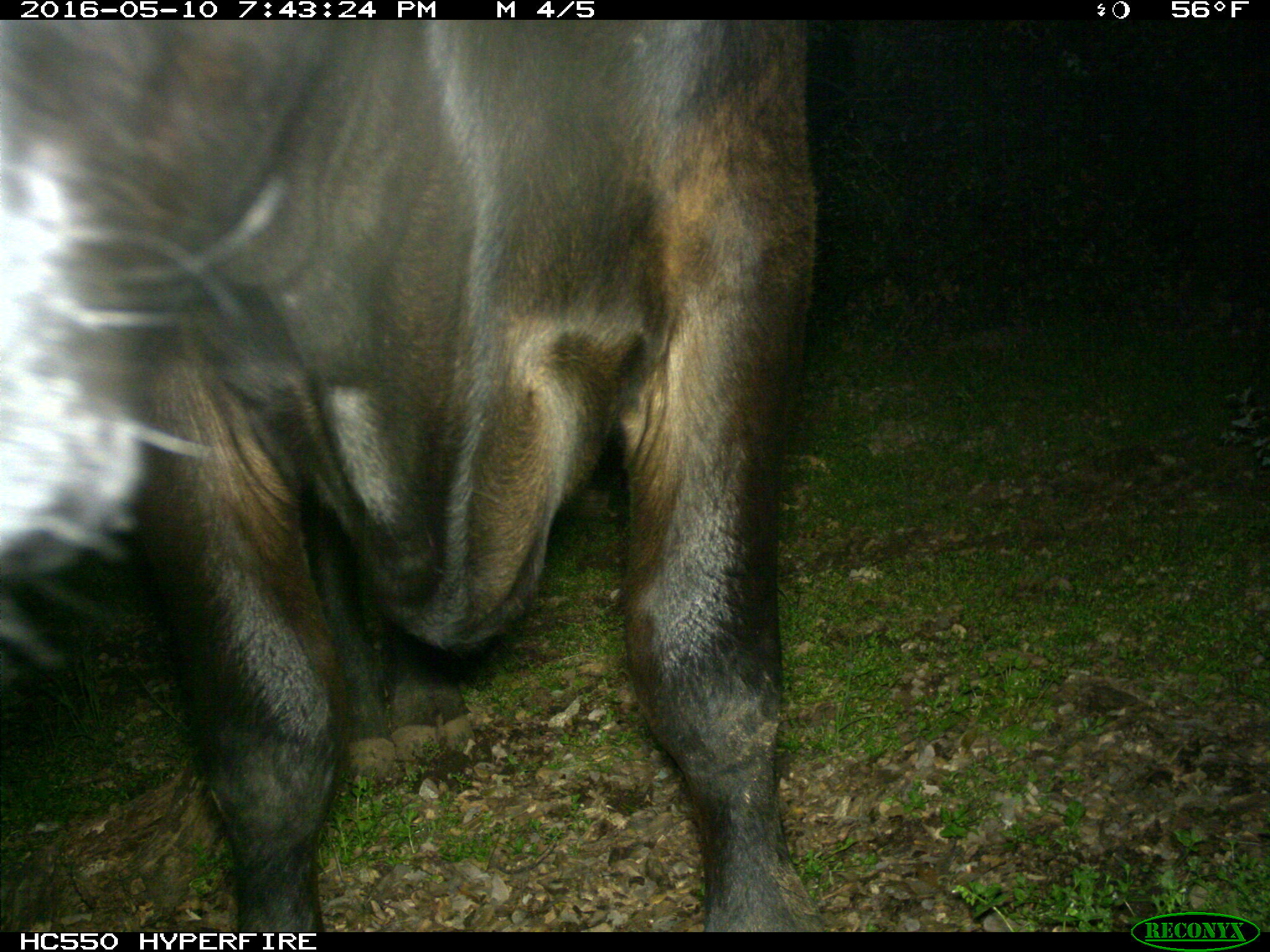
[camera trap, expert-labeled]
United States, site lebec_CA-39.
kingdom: Animalia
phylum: Chordata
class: Mammalia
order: Artiodactyla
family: Bovidae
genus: Bos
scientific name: Bos taurus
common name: domestic cow